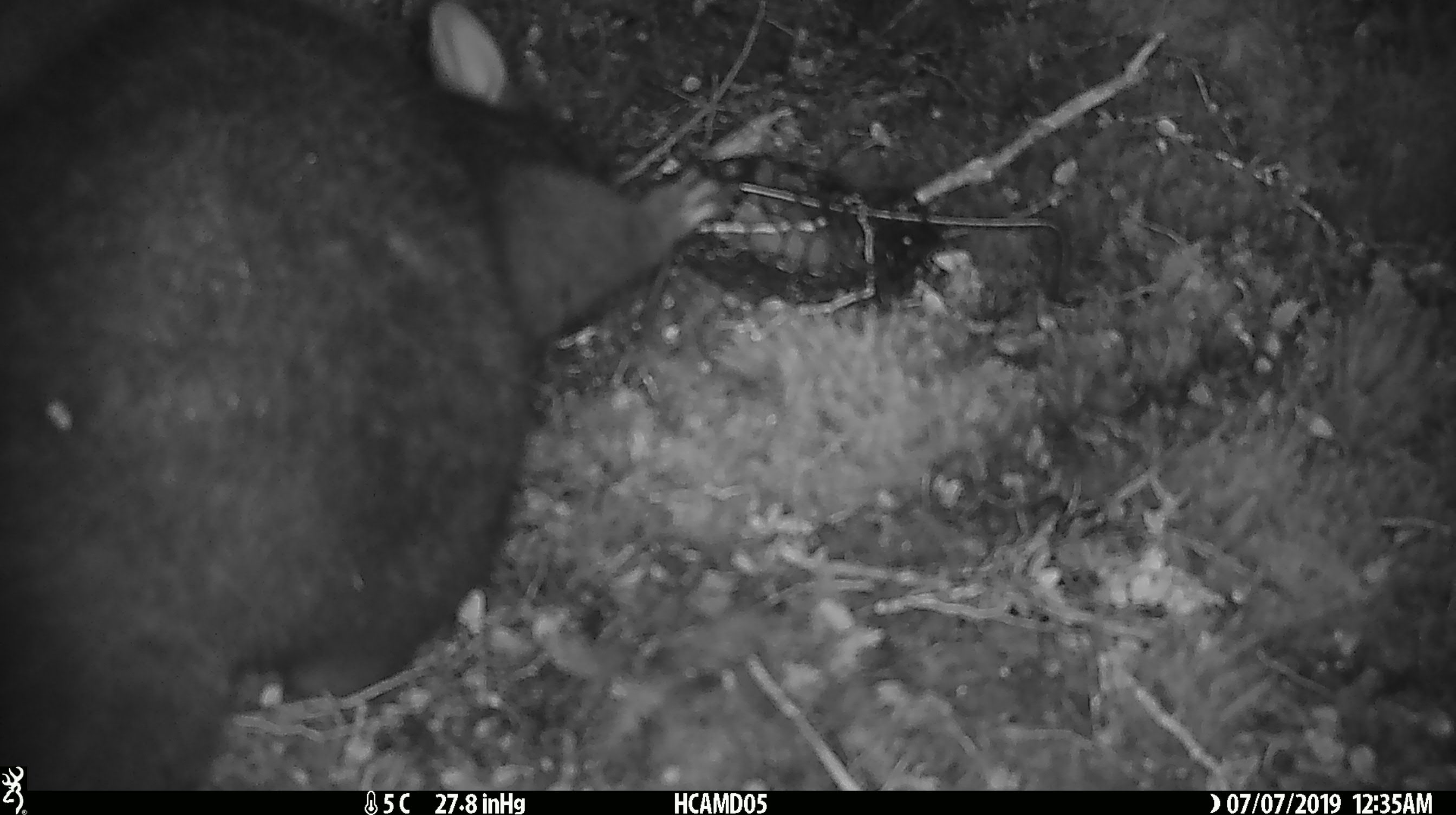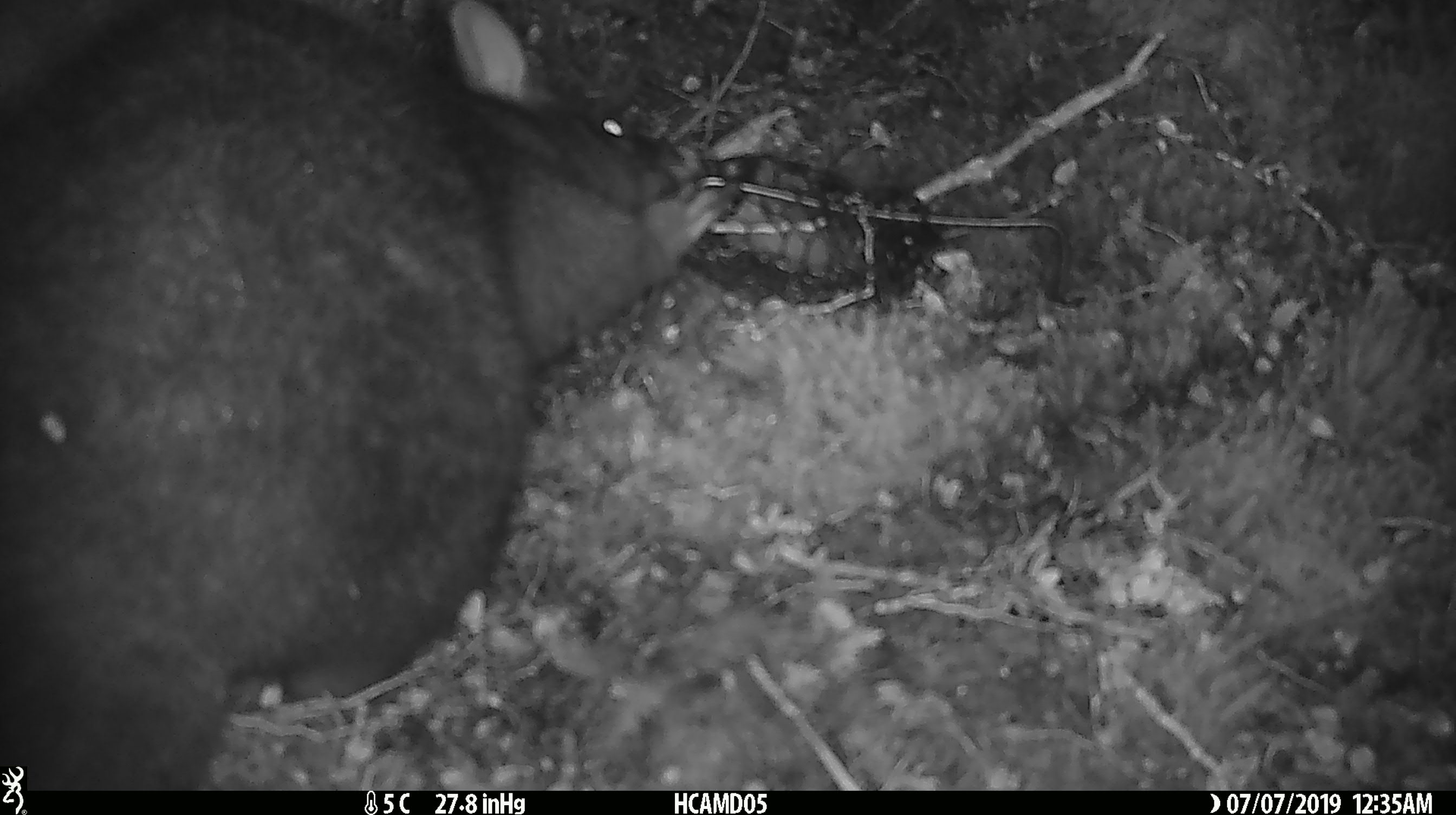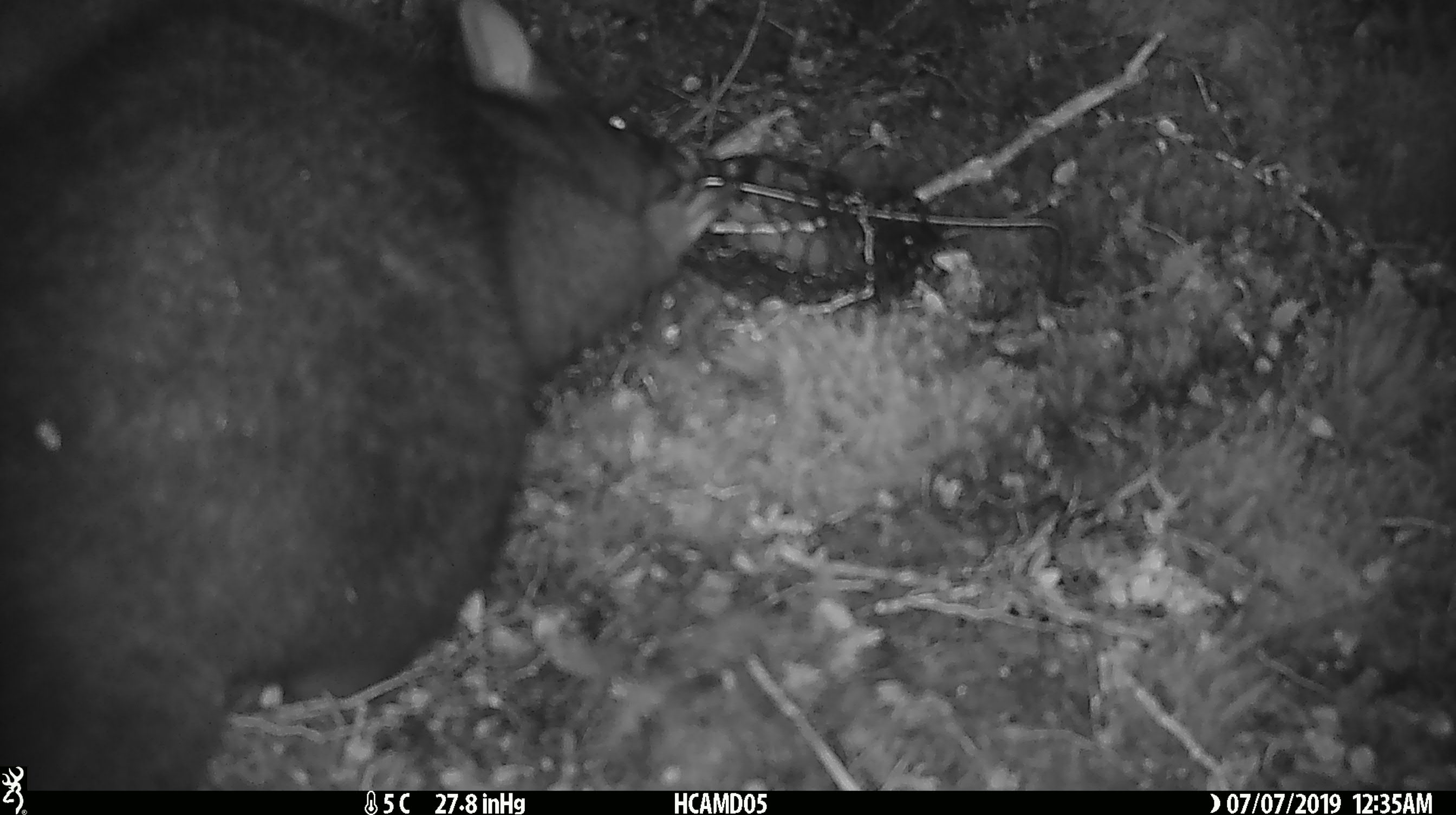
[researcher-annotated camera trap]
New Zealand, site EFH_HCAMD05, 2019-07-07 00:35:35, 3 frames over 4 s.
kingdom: Animalia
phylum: Chordata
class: Mammalia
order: Diprotodontia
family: Phalangeridae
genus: Trichosurus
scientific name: Trichosurus vulpecula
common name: common brushtail possum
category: possum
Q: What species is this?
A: Possum (common brushtail possum) (Trichosurus vulpecula).